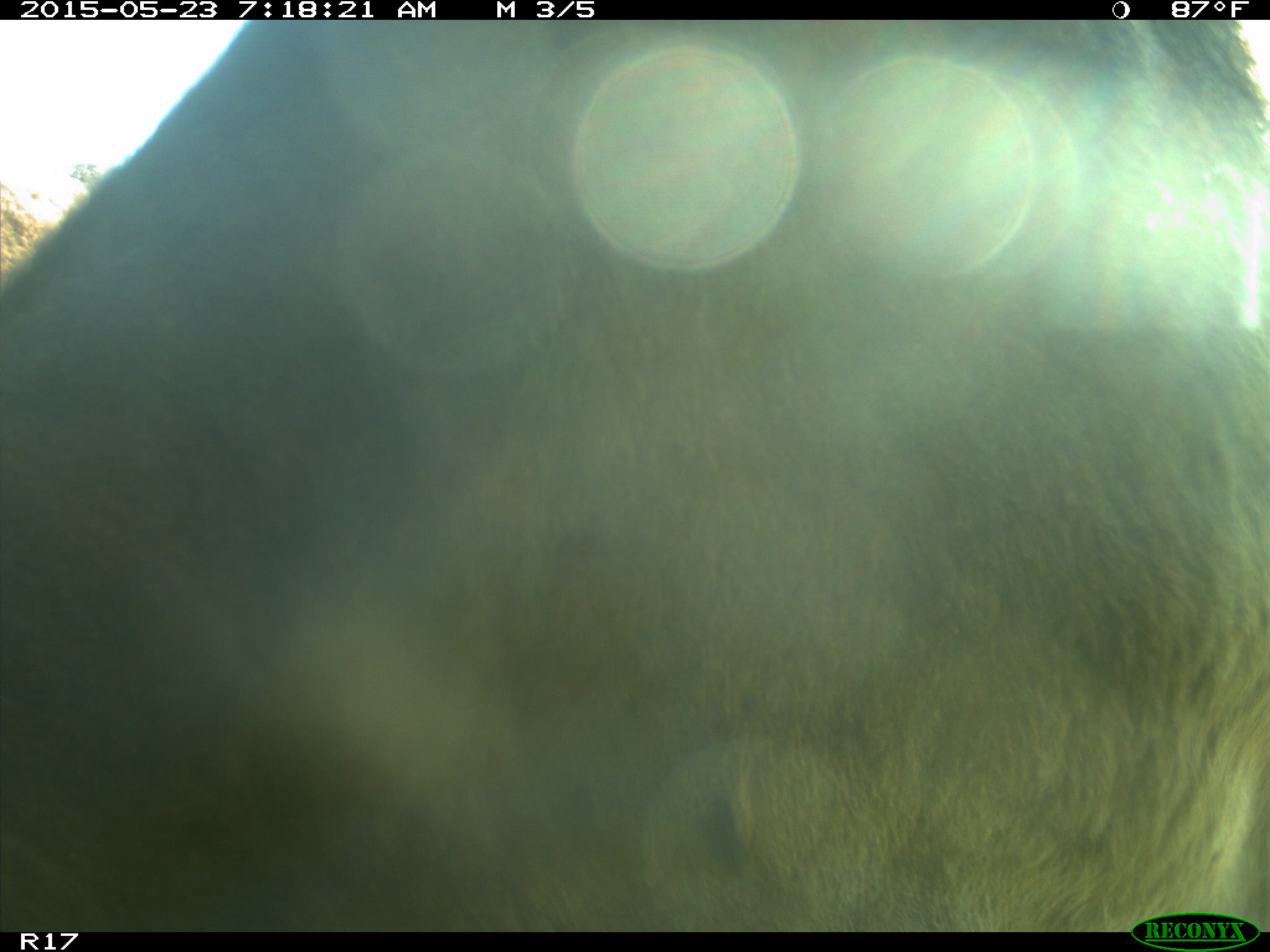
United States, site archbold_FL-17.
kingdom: Animalia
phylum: Chordata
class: Mammalia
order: Artiodactyla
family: Bovidae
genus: Bos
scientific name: Bos taurus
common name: domestic cow